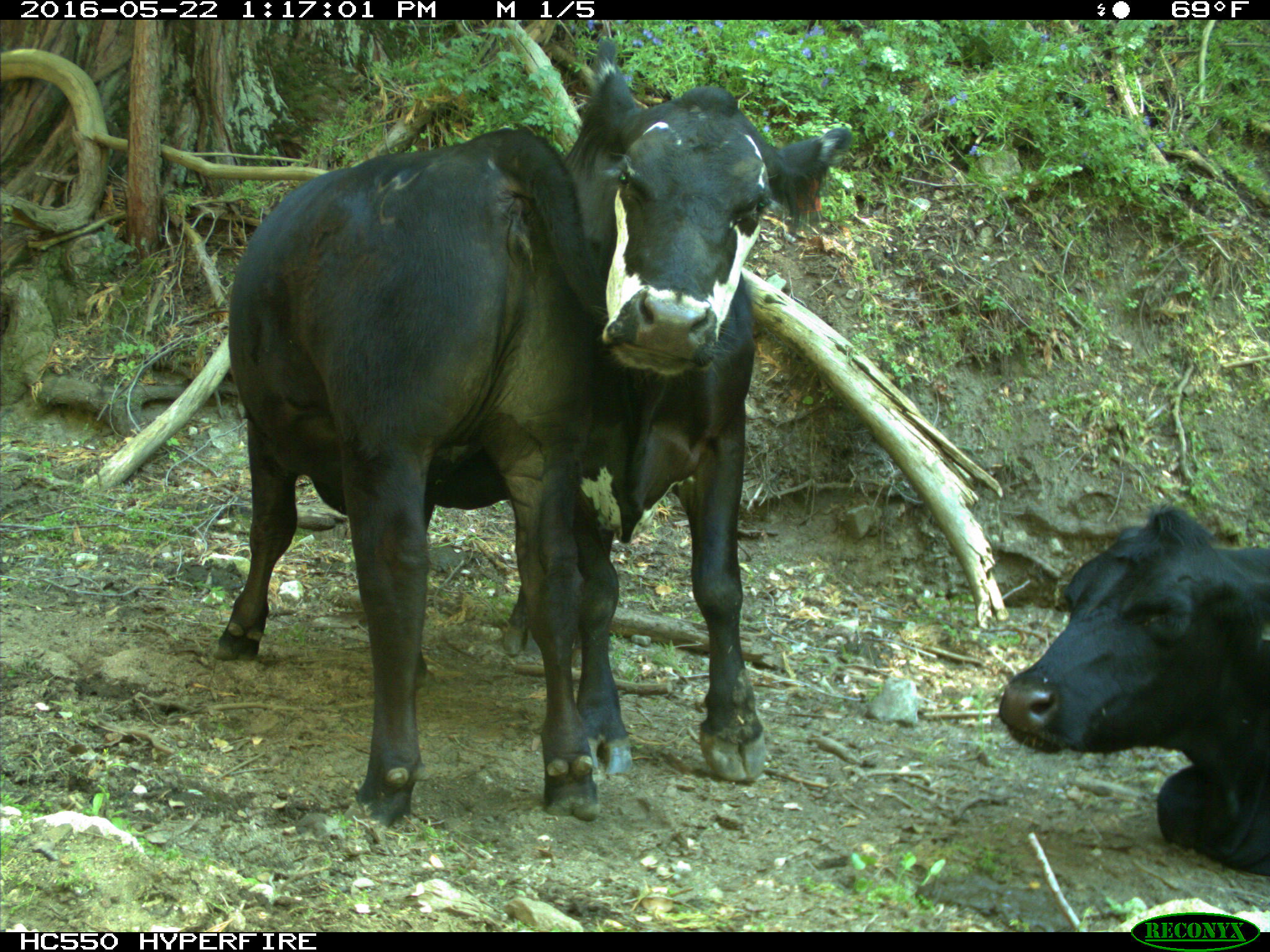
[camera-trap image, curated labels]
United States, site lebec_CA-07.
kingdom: Animalia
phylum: Chordata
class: Mammalia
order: Artiodactyla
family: Bovidae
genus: Bos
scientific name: Bos taurus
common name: domestic cow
Bos taurus (domestic cow).